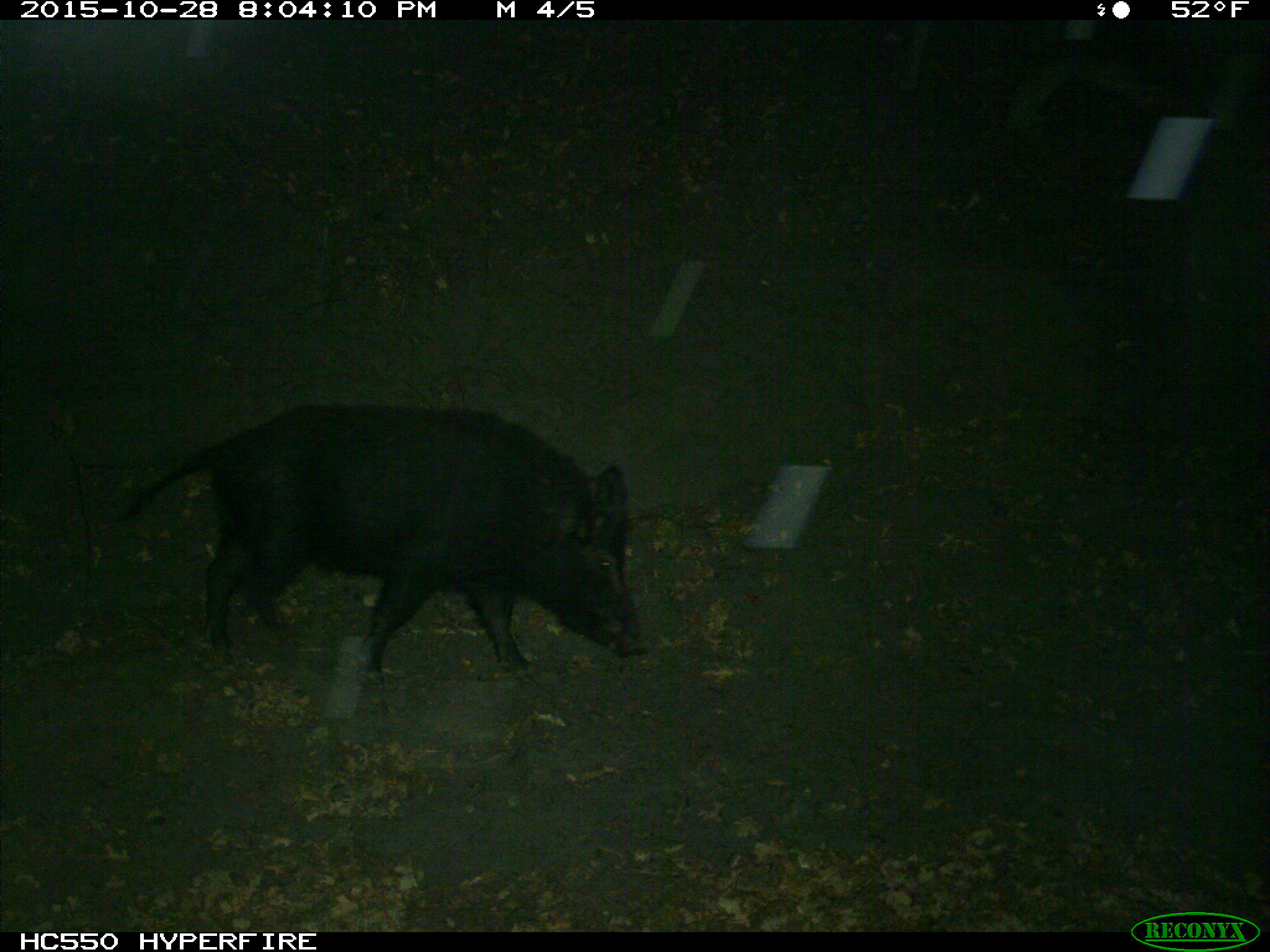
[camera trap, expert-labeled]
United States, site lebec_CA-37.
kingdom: Animalia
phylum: Chordata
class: Mammalia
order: Artiodactyla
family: Suidae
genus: Sus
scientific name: Sus scrofa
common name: wild boar